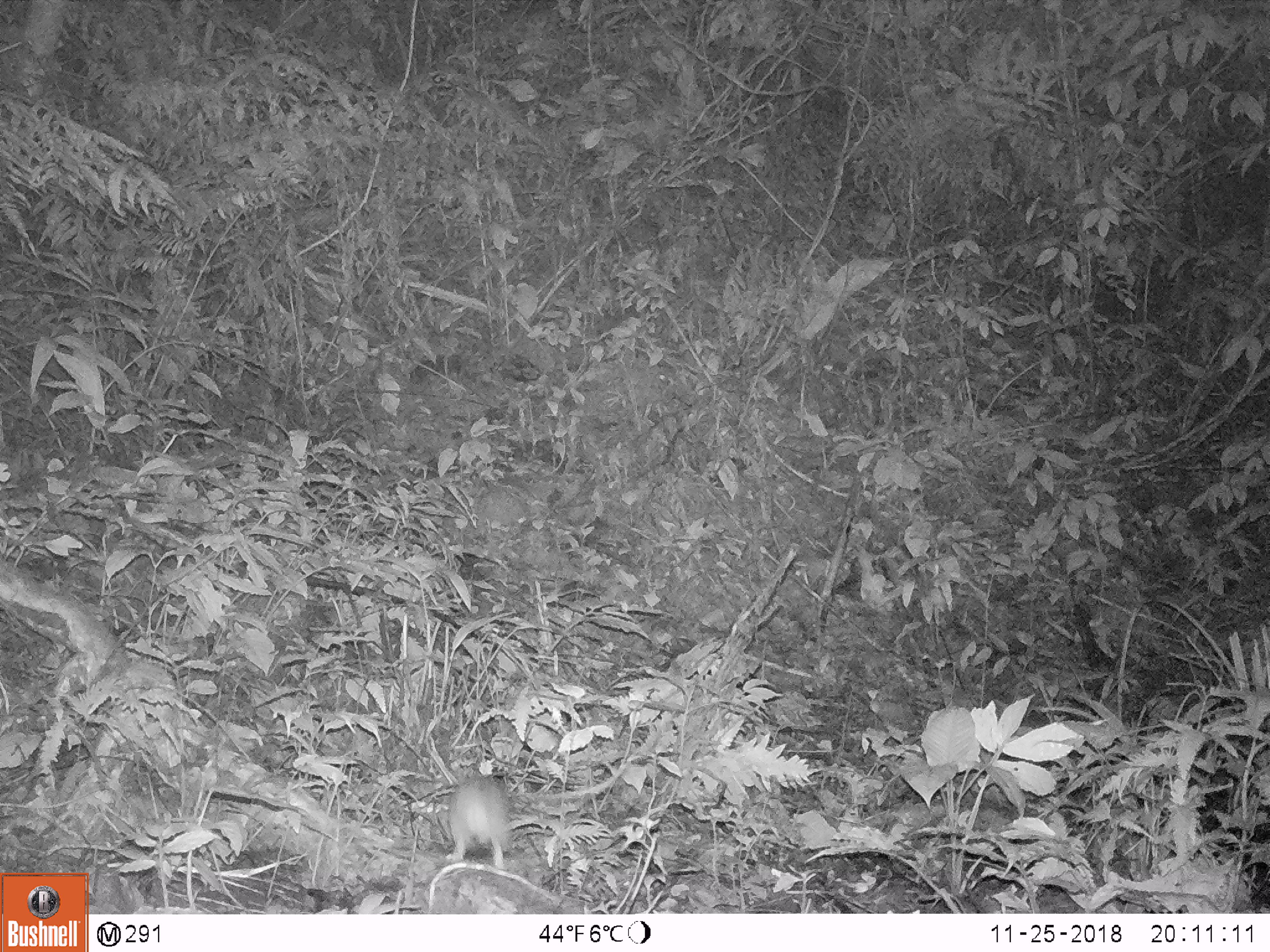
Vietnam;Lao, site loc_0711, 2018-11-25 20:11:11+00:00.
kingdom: Animalia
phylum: Chordata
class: Mammalia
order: Rodentia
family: Muridae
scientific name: Muridae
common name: old-world mice and rats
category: unidentified murid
Unidentified murid (old-world mice and rats) (Muridae). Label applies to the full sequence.